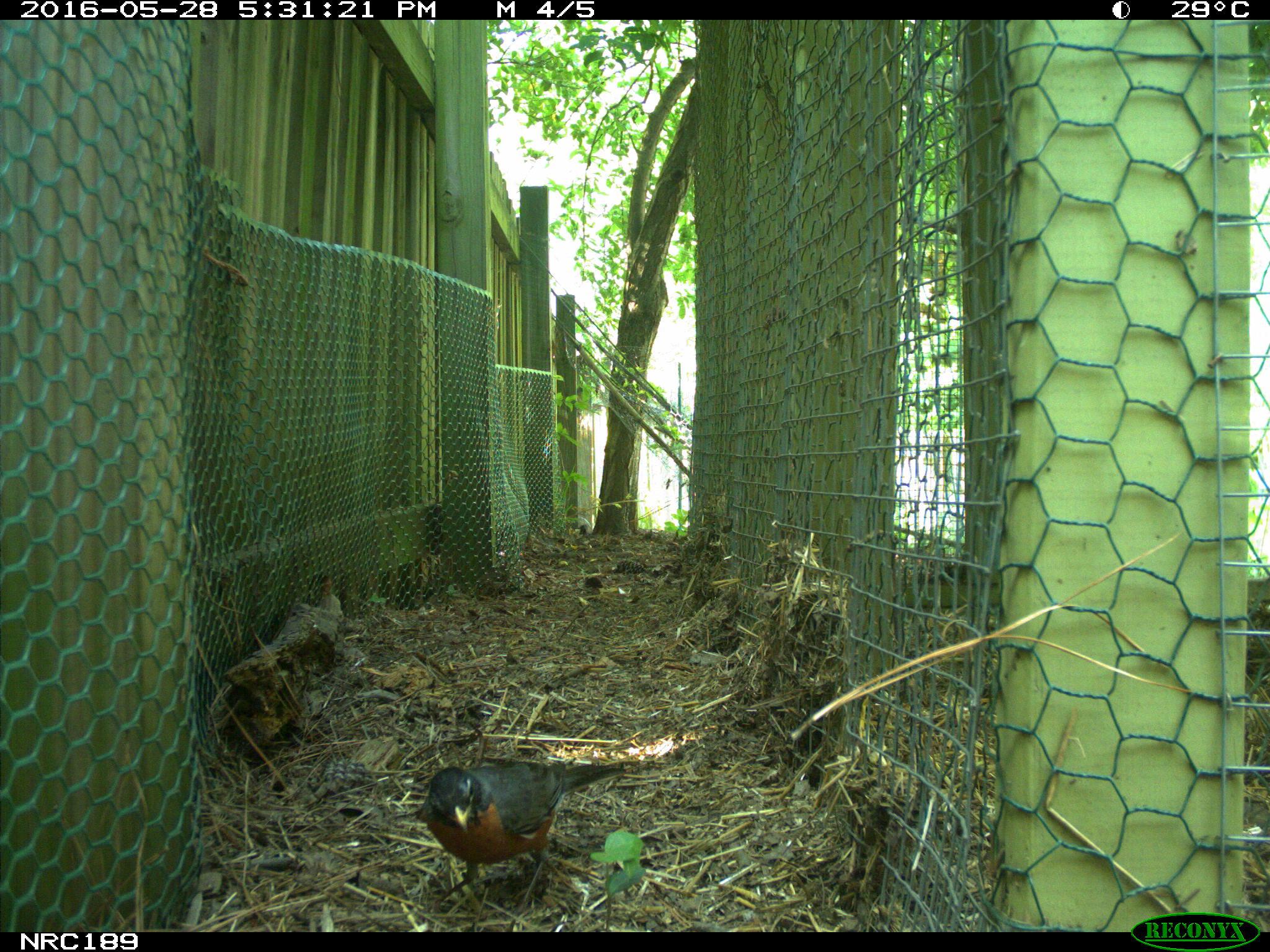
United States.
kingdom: Animalia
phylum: Chordata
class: Aves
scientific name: Aves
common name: bird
Bird (Aves).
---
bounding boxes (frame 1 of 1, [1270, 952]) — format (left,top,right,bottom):
Bird: (413,739,650,904)